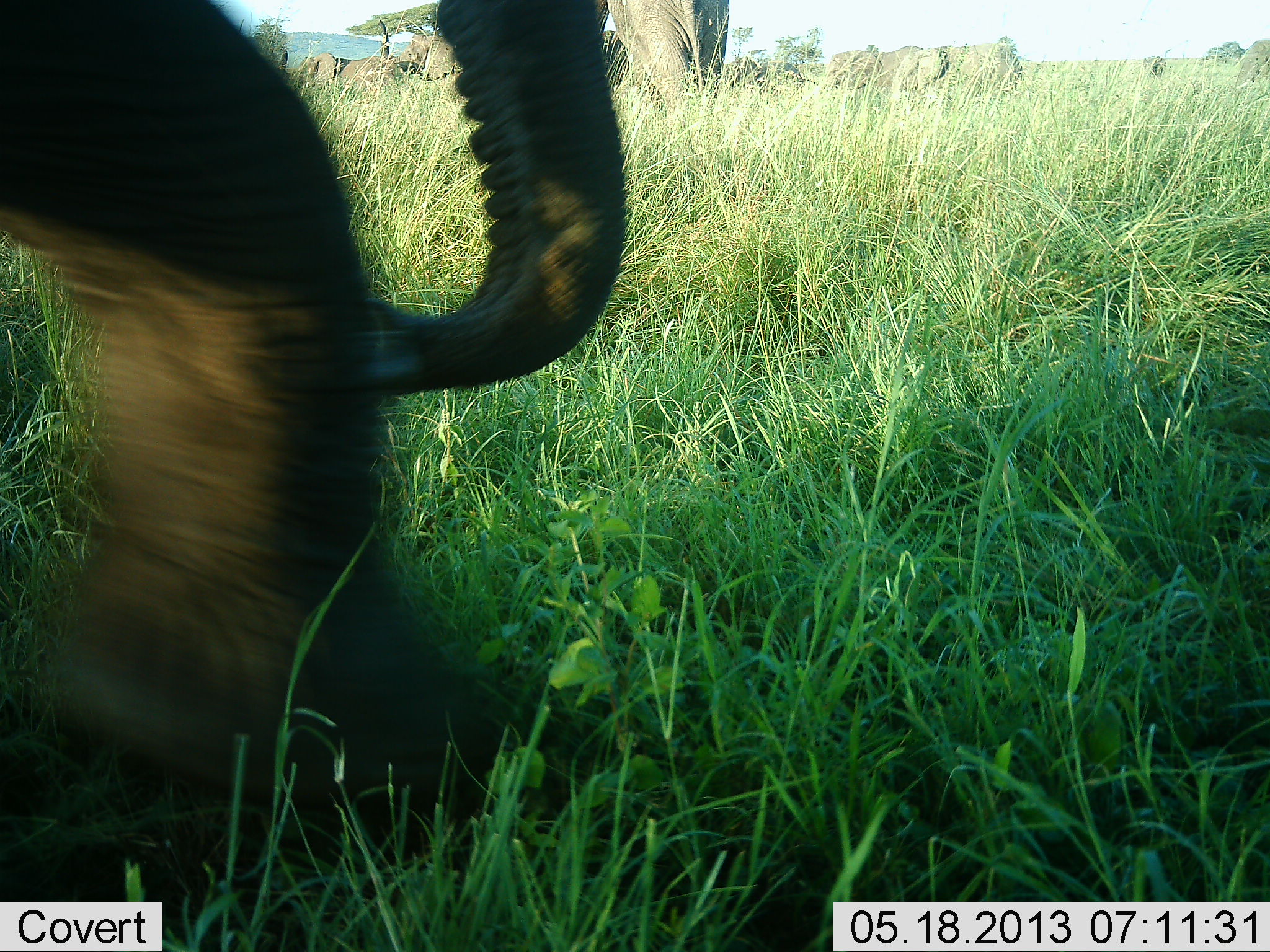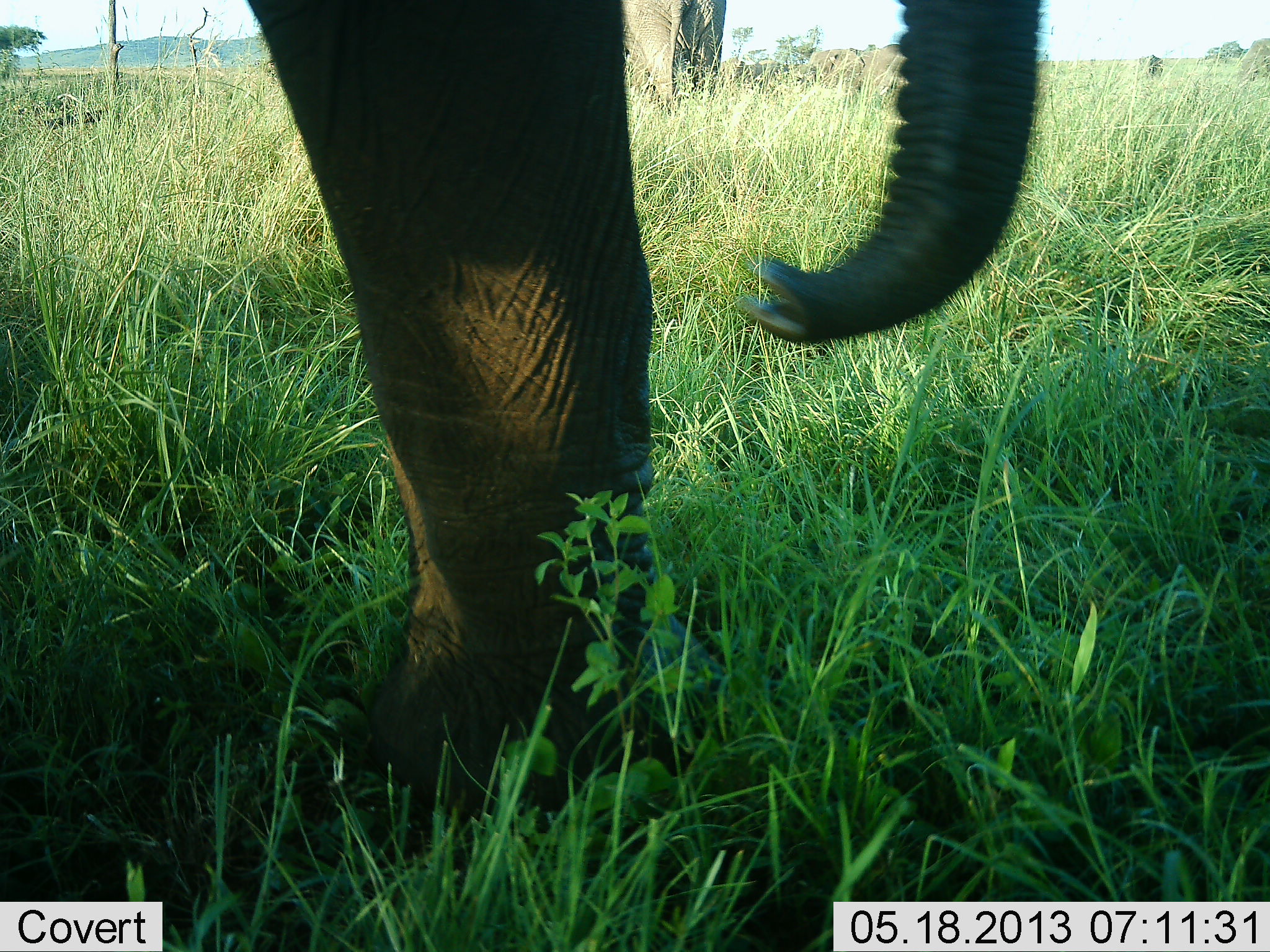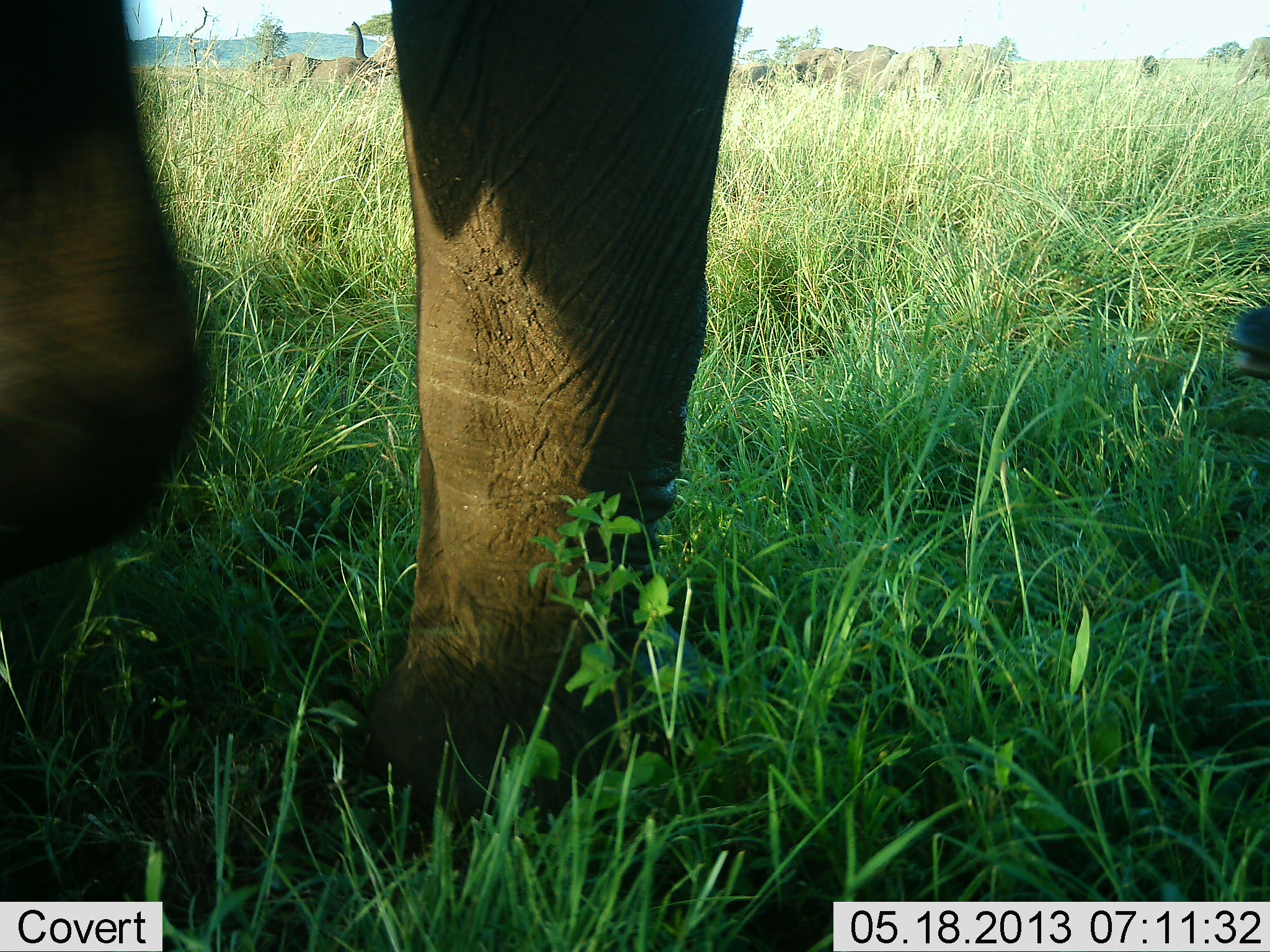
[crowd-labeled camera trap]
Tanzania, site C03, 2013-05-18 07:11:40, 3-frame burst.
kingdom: Animalia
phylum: Chordata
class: Mammalia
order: Proboscidea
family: Elephantidae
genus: Loxodonta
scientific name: Loxodonta africana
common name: african bush elephant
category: elephant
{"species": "elephant (african bush elephant) (Loxodonta africana)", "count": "4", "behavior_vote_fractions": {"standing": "52%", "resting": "0%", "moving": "76%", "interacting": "10%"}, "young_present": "0%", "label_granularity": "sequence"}